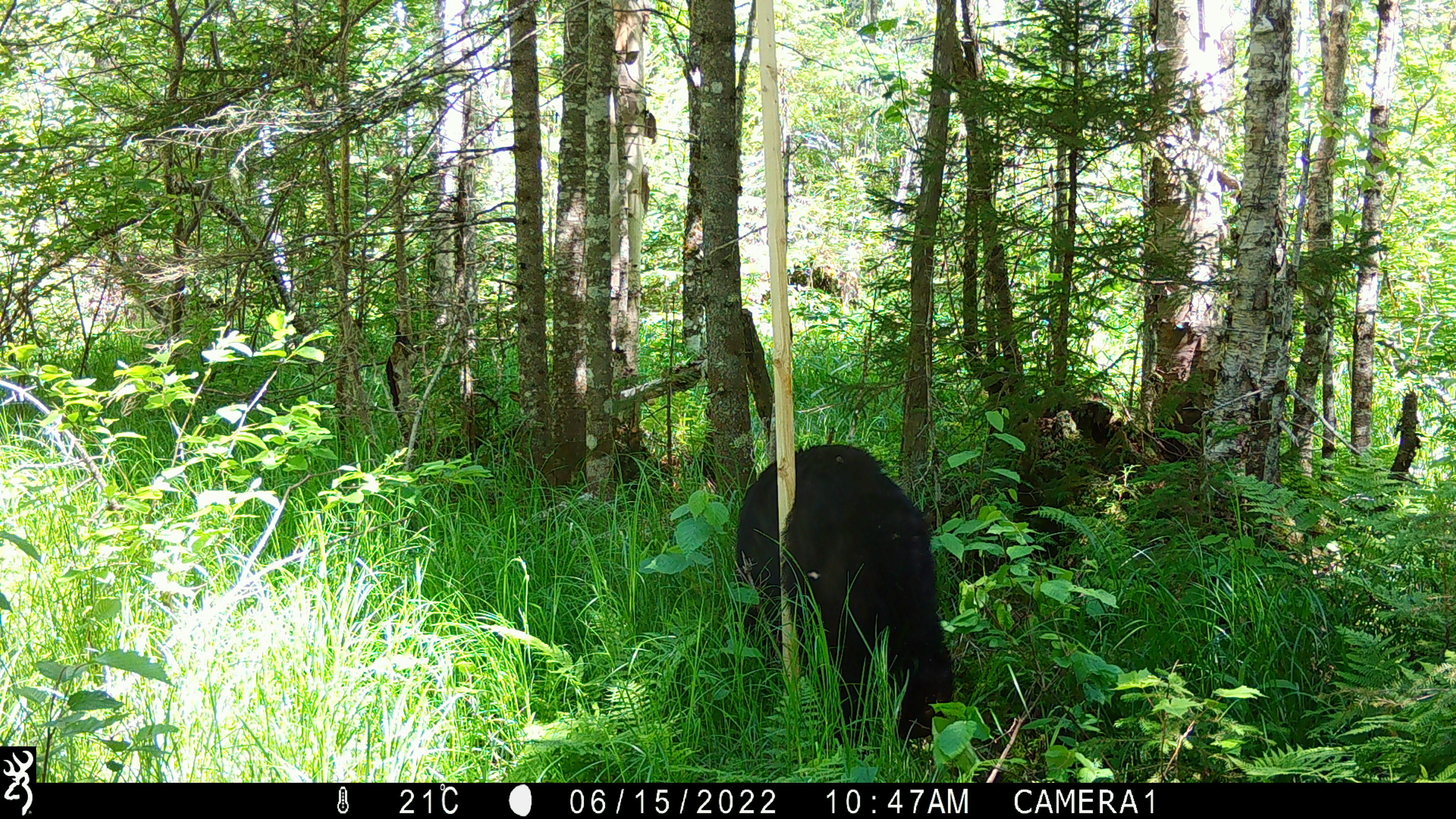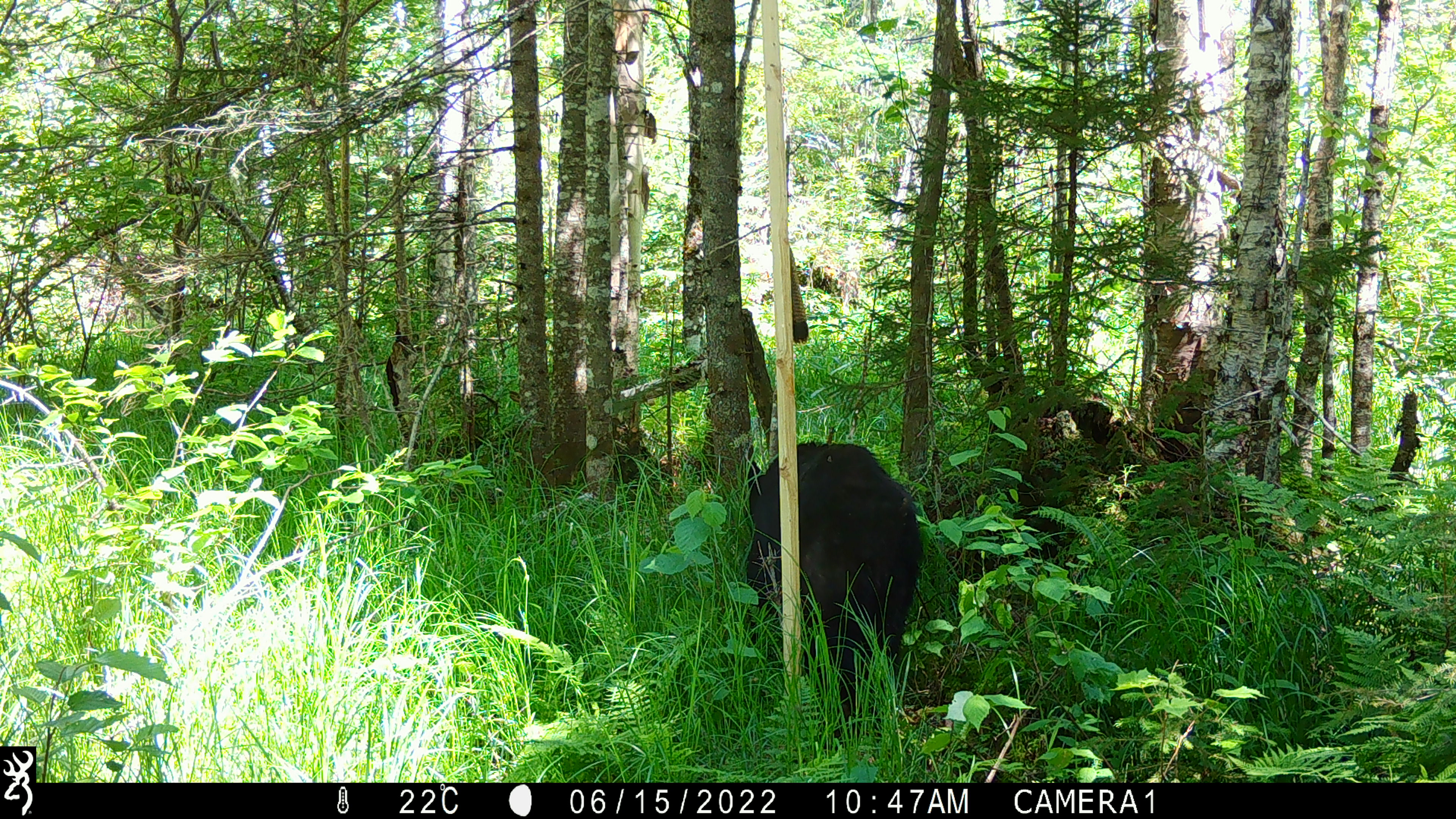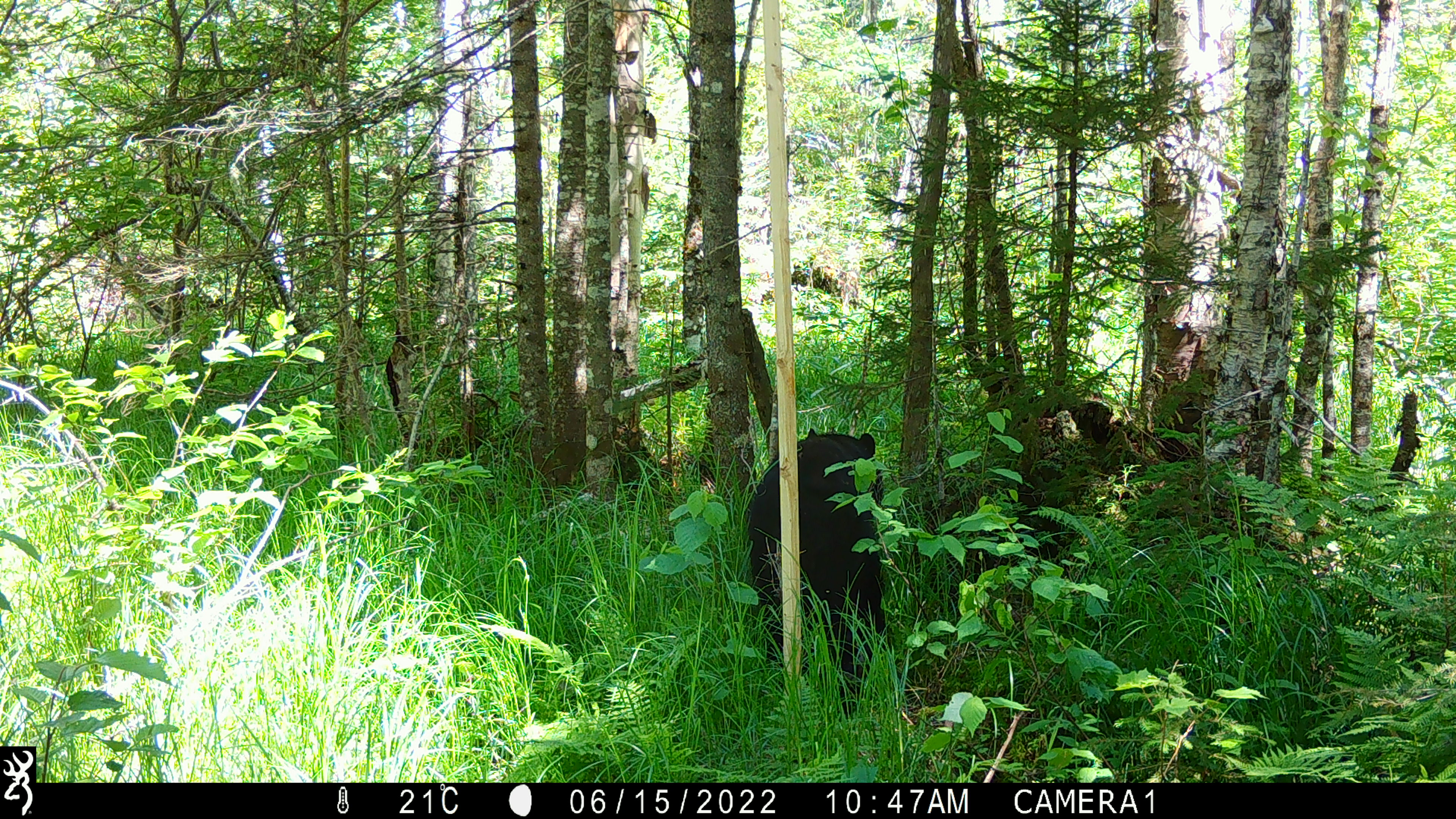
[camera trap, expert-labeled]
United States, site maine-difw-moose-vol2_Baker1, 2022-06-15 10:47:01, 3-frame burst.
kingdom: Animalia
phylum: Chordata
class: Mammalia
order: Carnivora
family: Ursidae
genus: Ursus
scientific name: Ursus americanus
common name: black bear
Black bear (Ursus americanus).